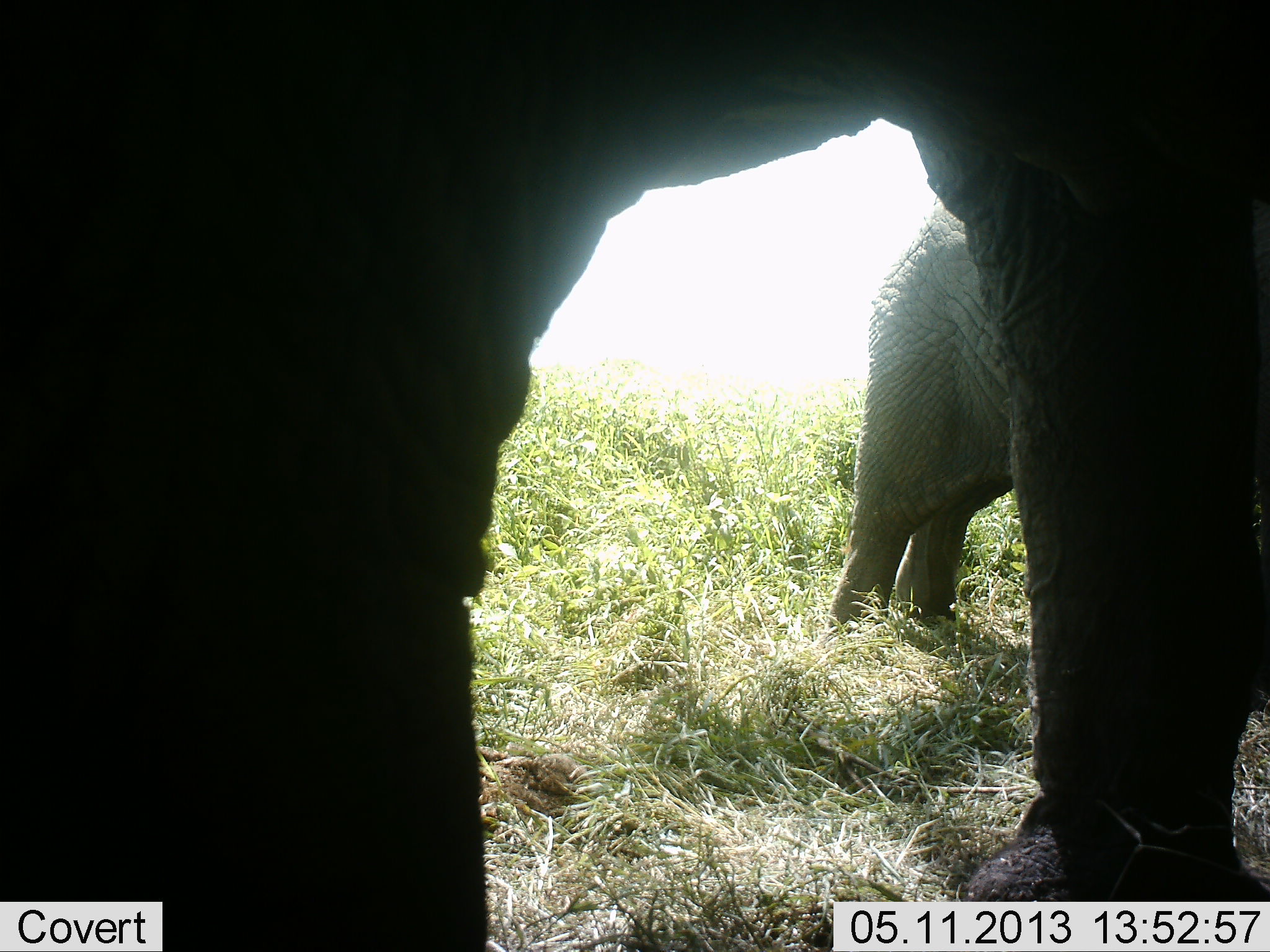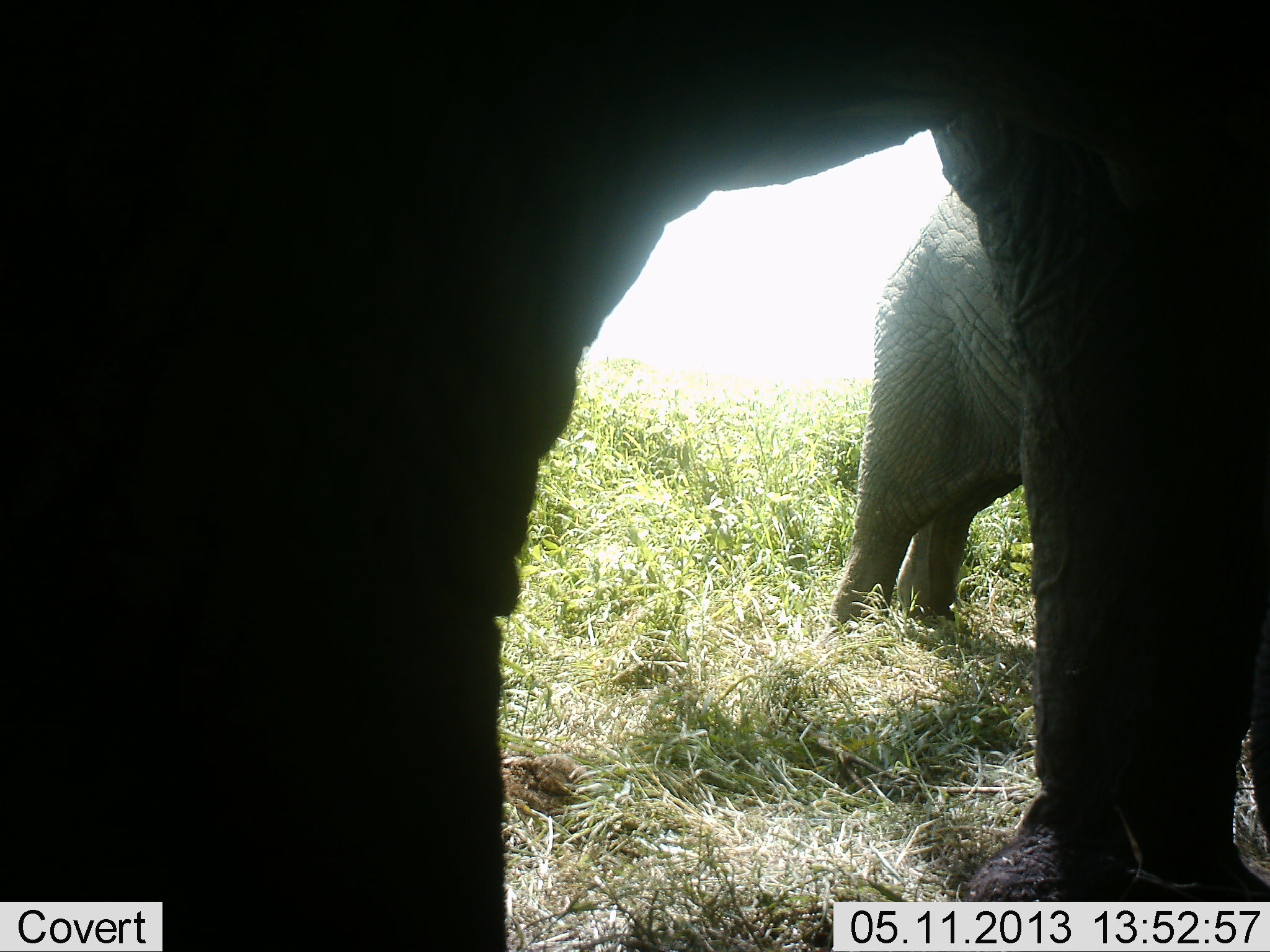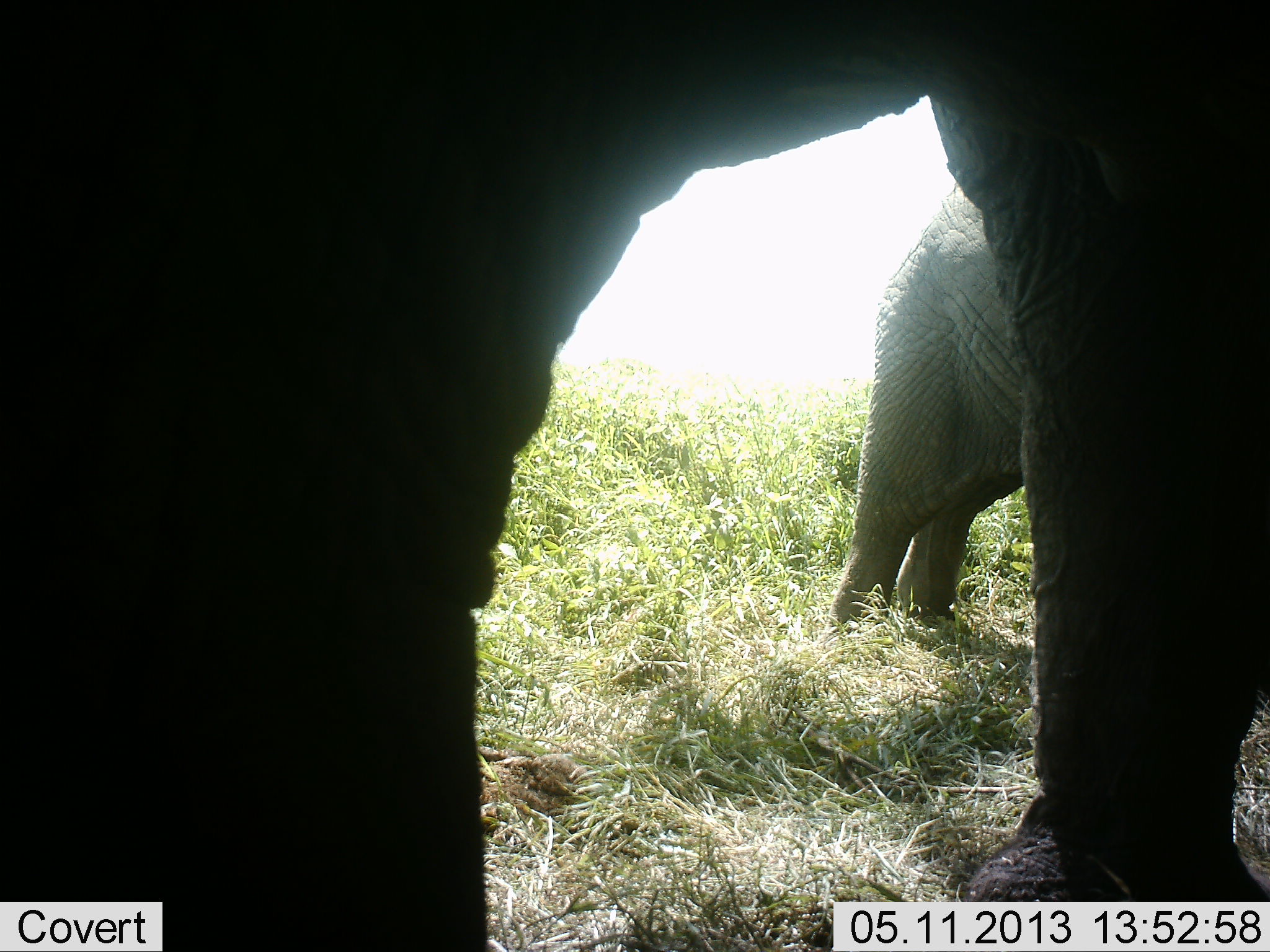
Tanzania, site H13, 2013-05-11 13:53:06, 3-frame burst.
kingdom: Animalia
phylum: Chordata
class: Mammalia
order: Proboscidea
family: Elephantidae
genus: Loxodonta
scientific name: Loxodonta africana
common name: african bush elephant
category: elephant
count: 2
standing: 100%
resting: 10%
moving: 0%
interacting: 0%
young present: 10%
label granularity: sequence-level